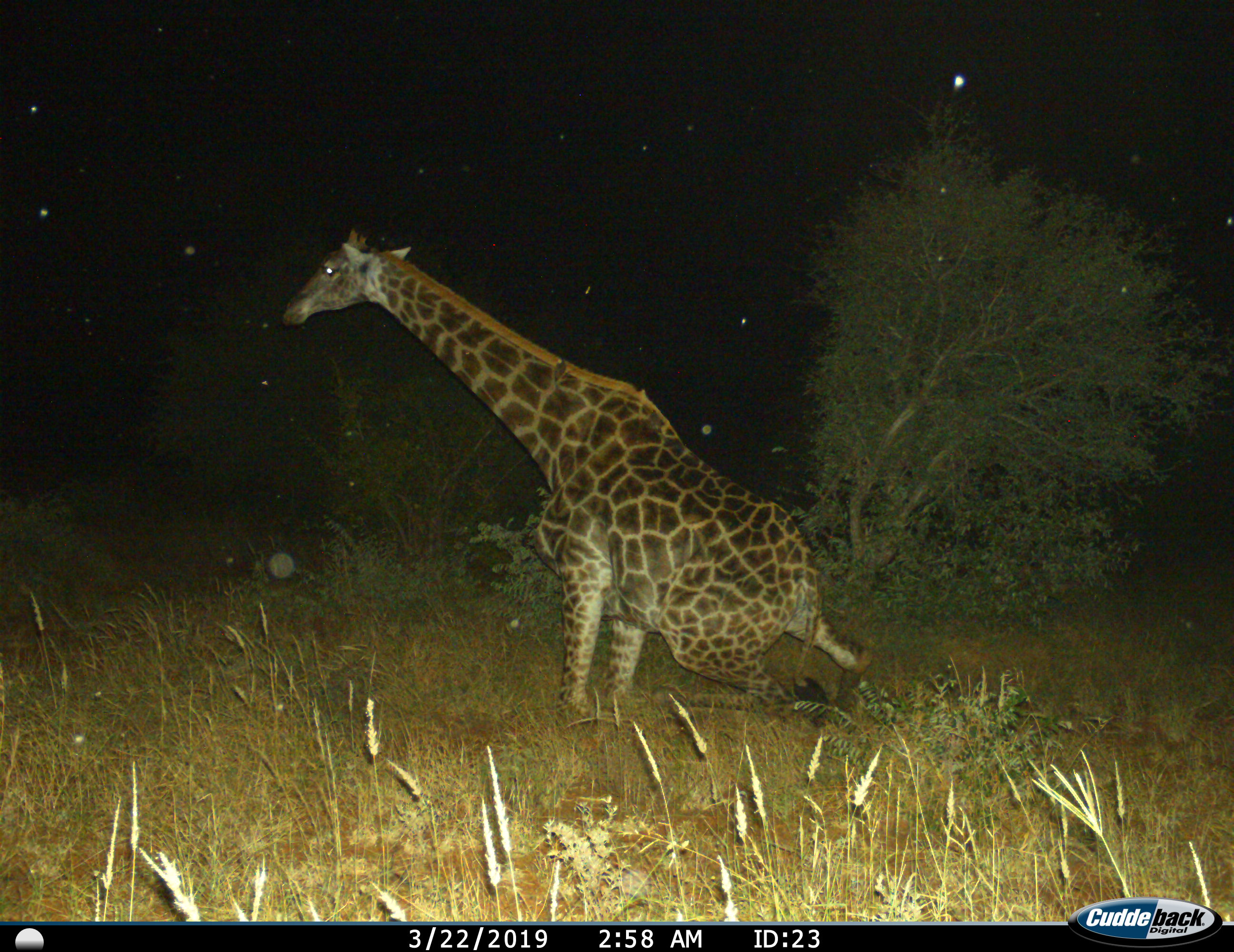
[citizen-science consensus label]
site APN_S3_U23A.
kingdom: Animalia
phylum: Chordata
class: Mammalia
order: Artiodactyla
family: Giraffidae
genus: Giraffa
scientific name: Giraffa camelopardalis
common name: giraffe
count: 1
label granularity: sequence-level